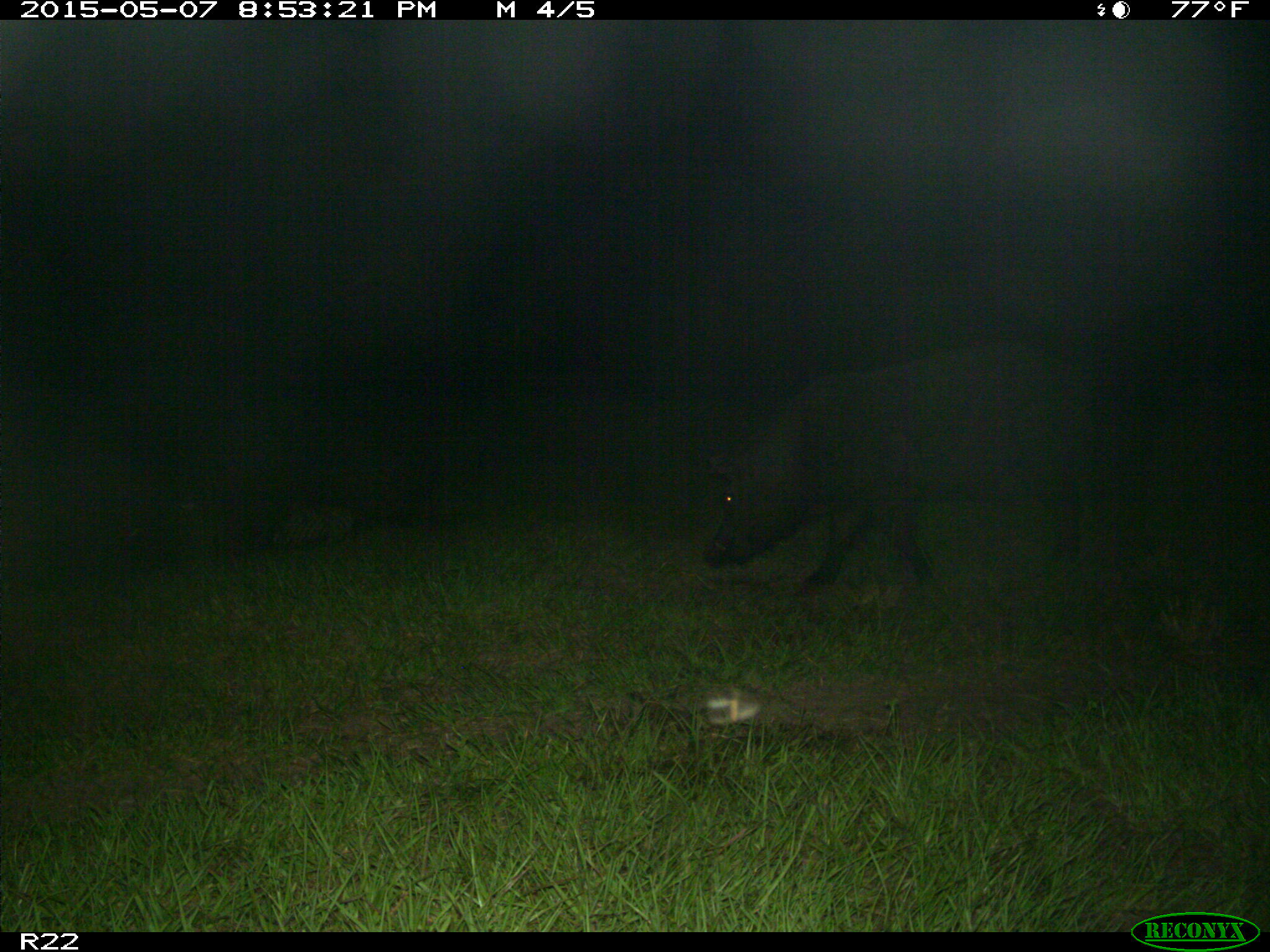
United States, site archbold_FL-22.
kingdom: Animalia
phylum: Chordata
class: Mammalia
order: Artiodactyla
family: Bovidae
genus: Bos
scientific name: Bos taurus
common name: domestic cow